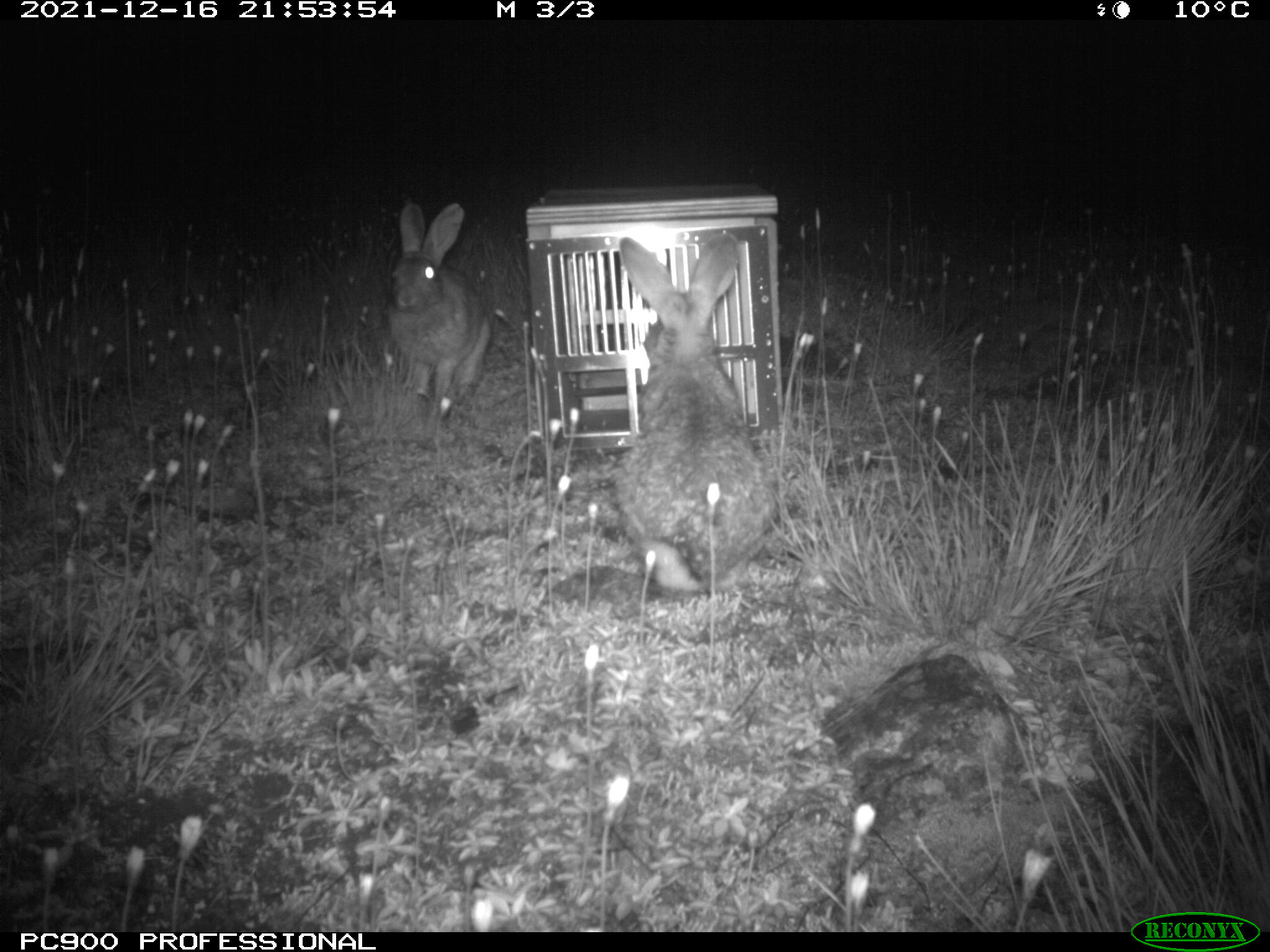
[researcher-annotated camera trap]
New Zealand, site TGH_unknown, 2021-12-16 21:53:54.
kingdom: Animalia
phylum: Chordata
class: Mammalia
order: Lagomorpha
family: Leporidae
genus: Oryctolagus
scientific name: Oryctolagus cuniculus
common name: european rabbit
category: rabbit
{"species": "rabbit (european rabbit) (Oryctolagus cuniculus)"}